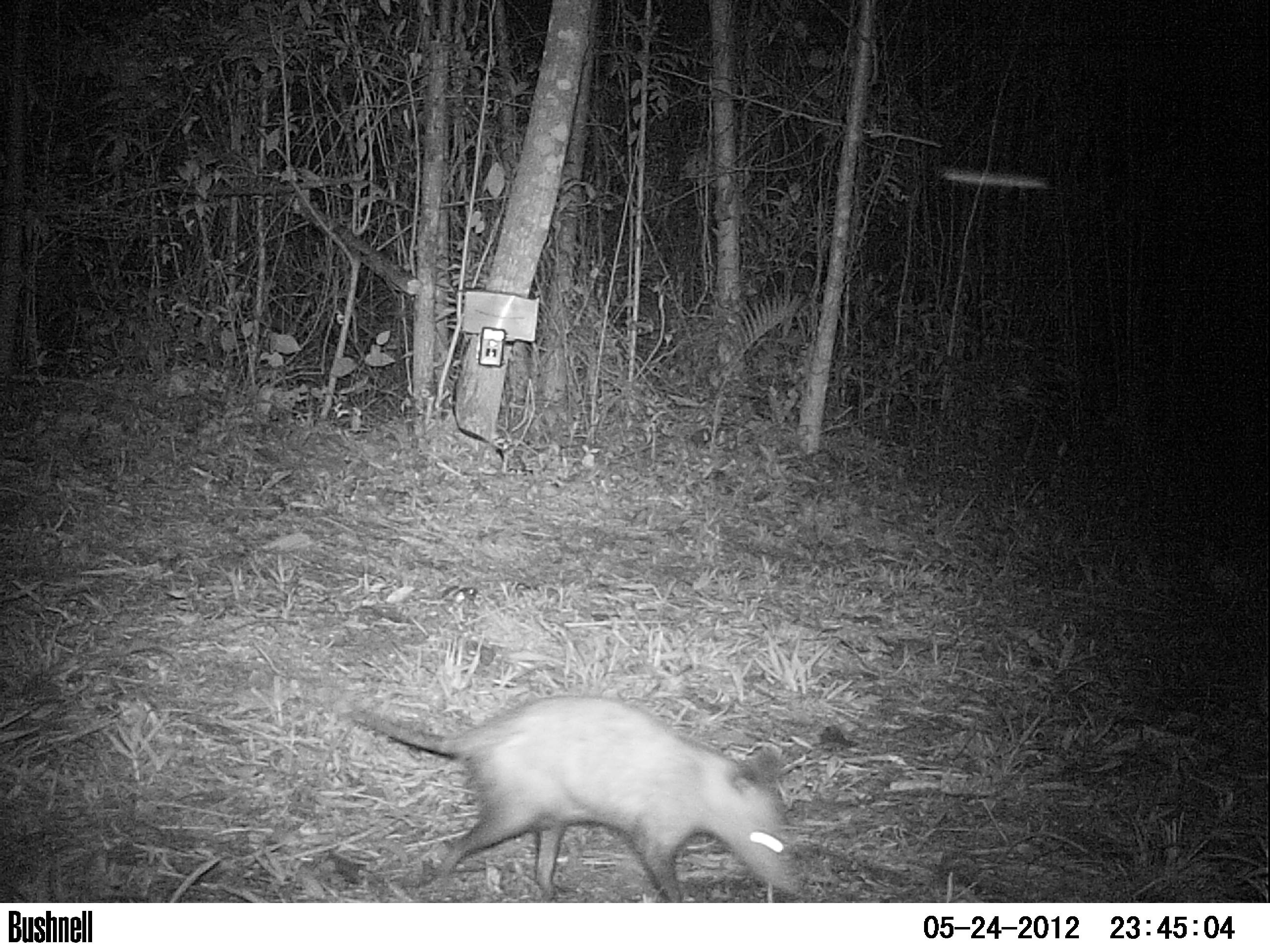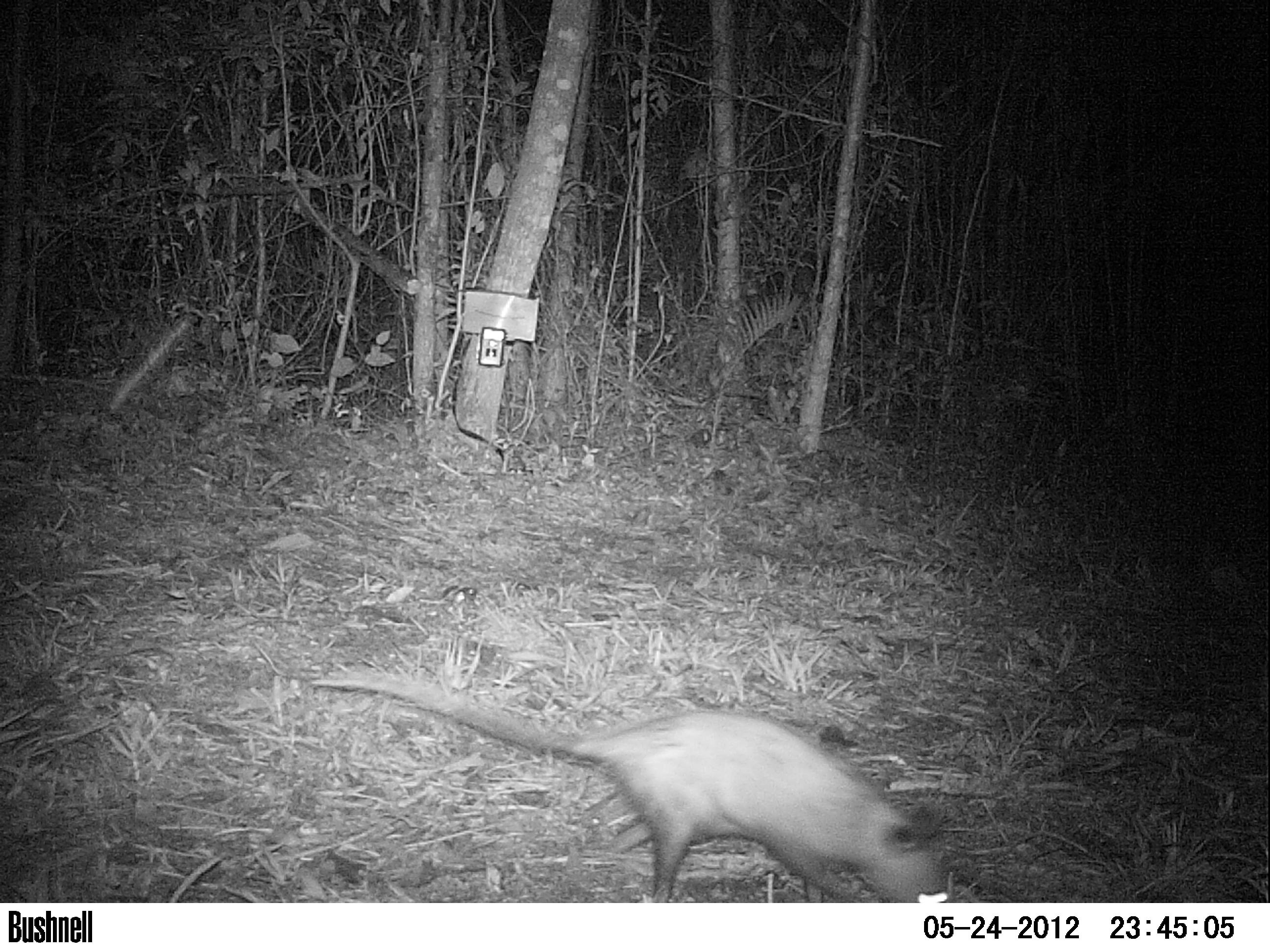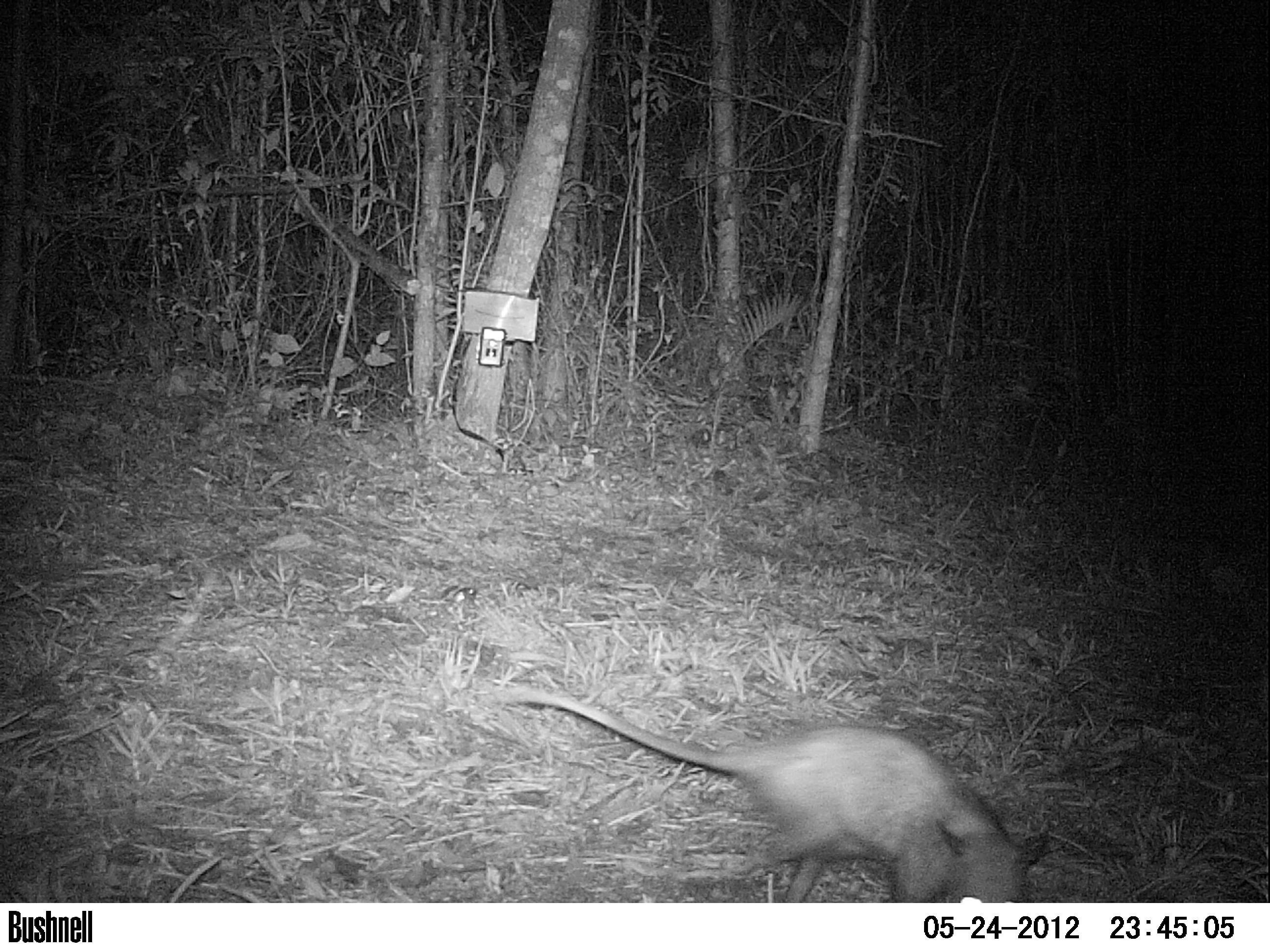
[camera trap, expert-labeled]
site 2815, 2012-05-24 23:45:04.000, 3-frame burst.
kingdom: Animalia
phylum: Chordata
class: Mammalia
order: Didelphimorphia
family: Didelphidae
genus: Didelphis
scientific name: Didelphis virginiana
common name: virginia opossum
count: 1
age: adult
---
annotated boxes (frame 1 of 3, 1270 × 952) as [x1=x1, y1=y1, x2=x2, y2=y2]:
didelphis virginiana: [x1=349, y1=694, x2=807, y2=902]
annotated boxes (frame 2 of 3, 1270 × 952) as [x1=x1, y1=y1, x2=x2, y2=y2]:
didelphis virginiana: [x1=310, y1=674, x2=959, y2=902]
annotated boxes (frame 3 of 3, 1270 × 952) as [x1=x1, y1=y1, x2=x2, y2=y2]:
didelphis virginiana: [x1=496, y1=684, x2=1051, y2=902]